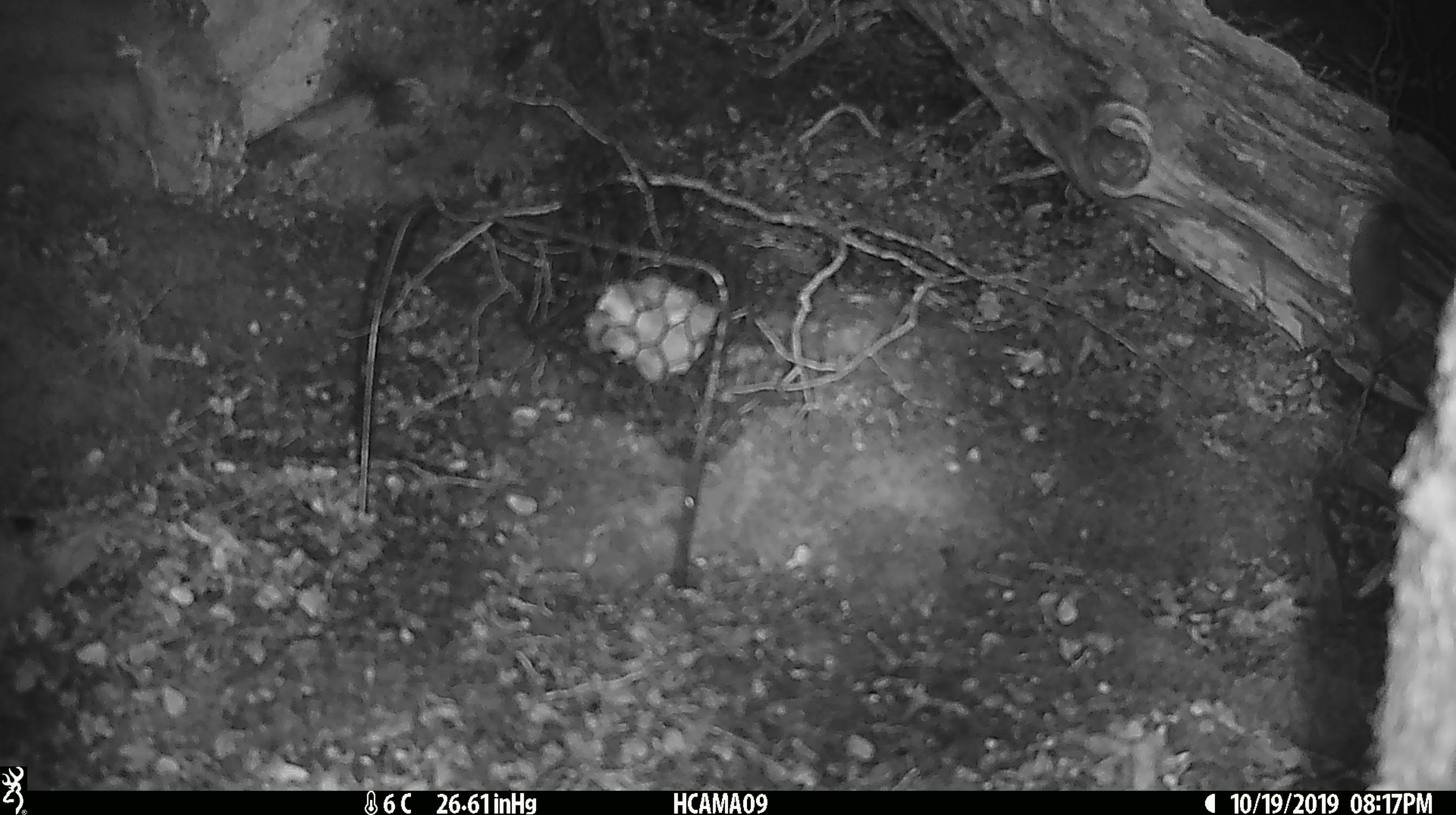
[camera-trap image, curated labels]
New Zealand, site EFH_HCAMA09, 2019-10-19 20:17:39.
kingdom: Animalia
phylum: Chordata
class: Mammalia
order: Rodentia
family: Muridae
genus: Mus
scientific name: Mus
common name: mouse